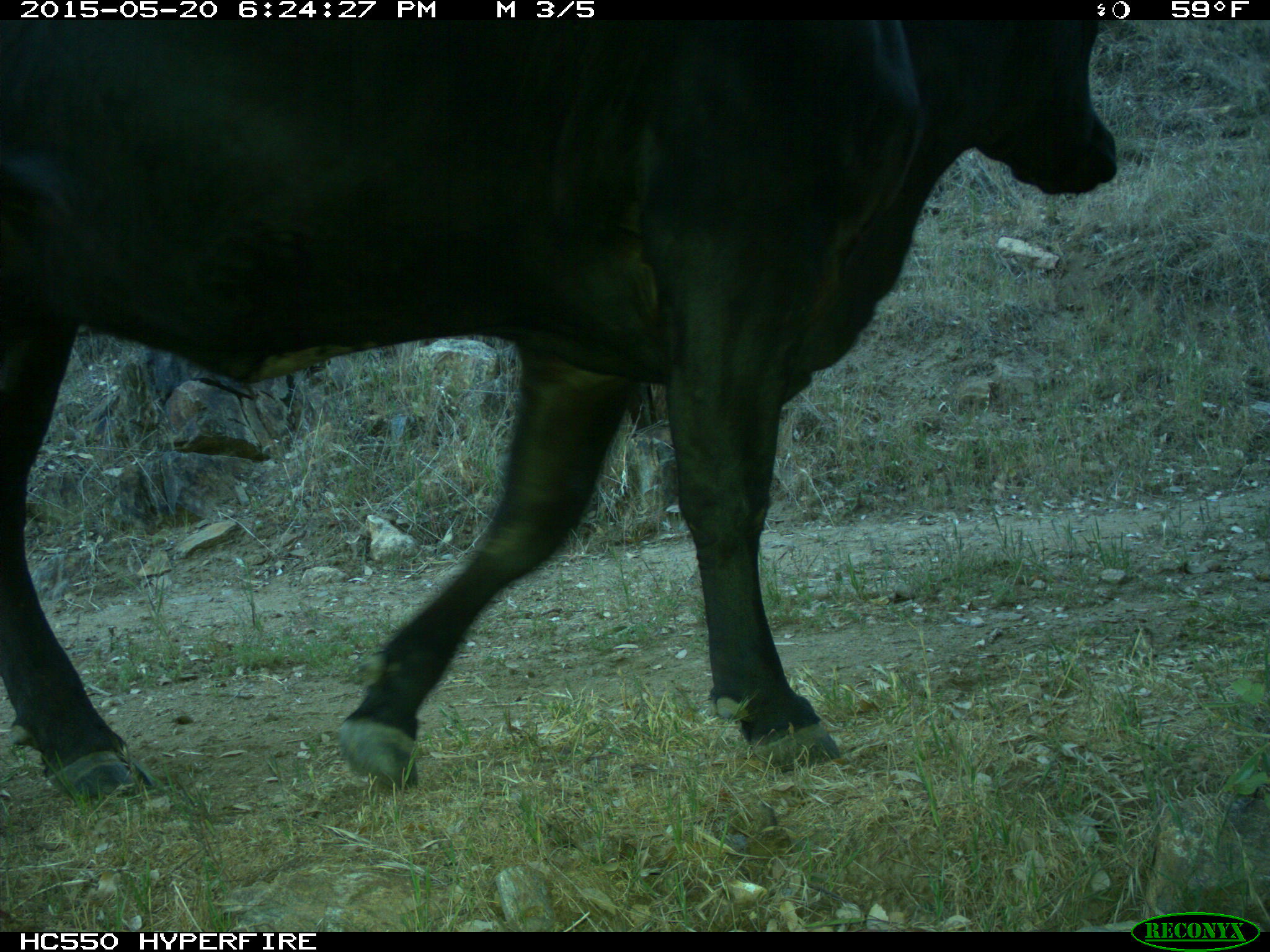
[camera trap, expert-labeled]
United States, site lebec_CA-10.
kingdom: Animalia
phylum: Chordata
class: Mammalia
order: Artiodactyla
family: Bovidae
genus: Bos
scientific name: Bos taurus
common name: domestic cow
Bos taurus (domestic cow).